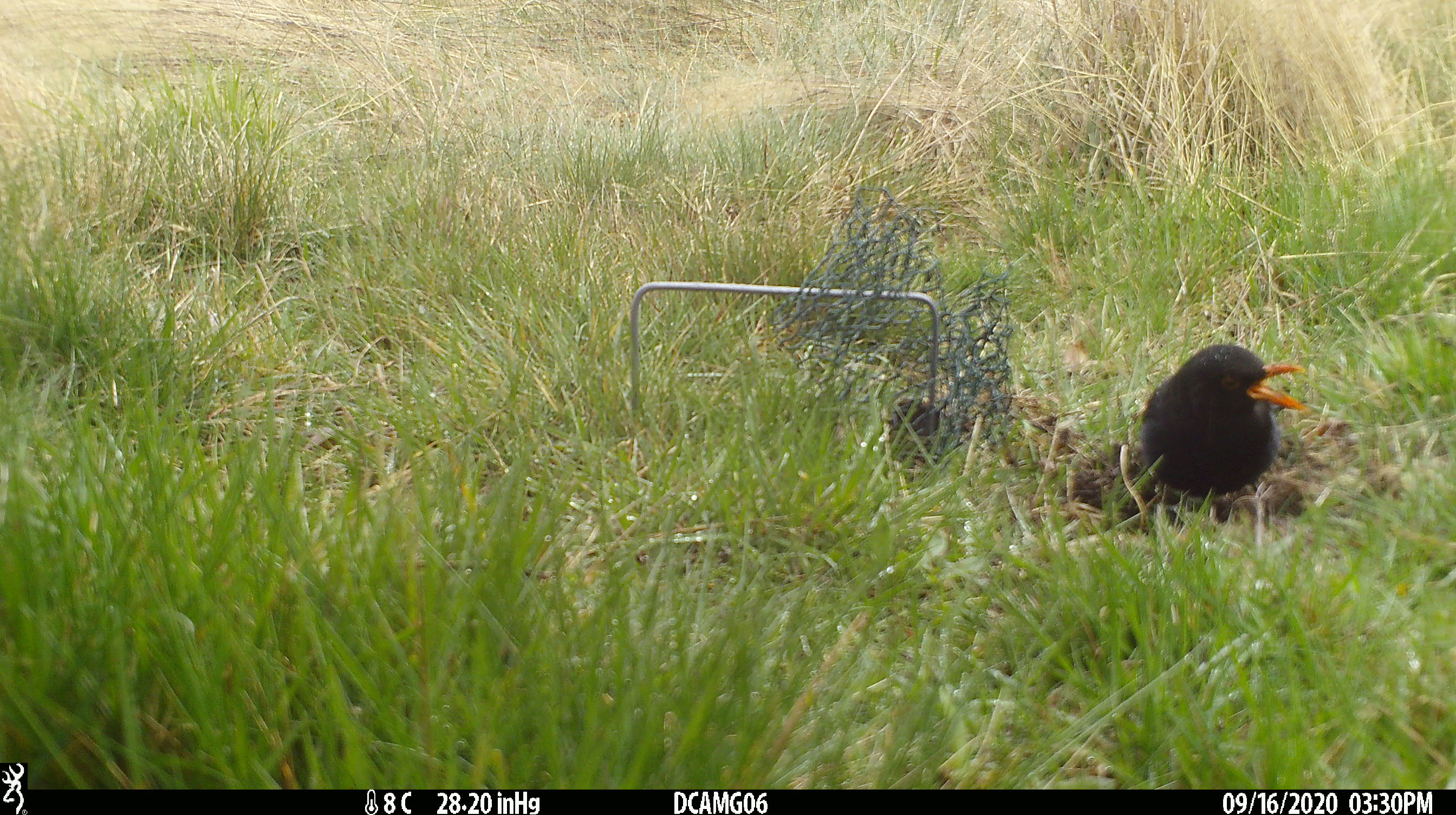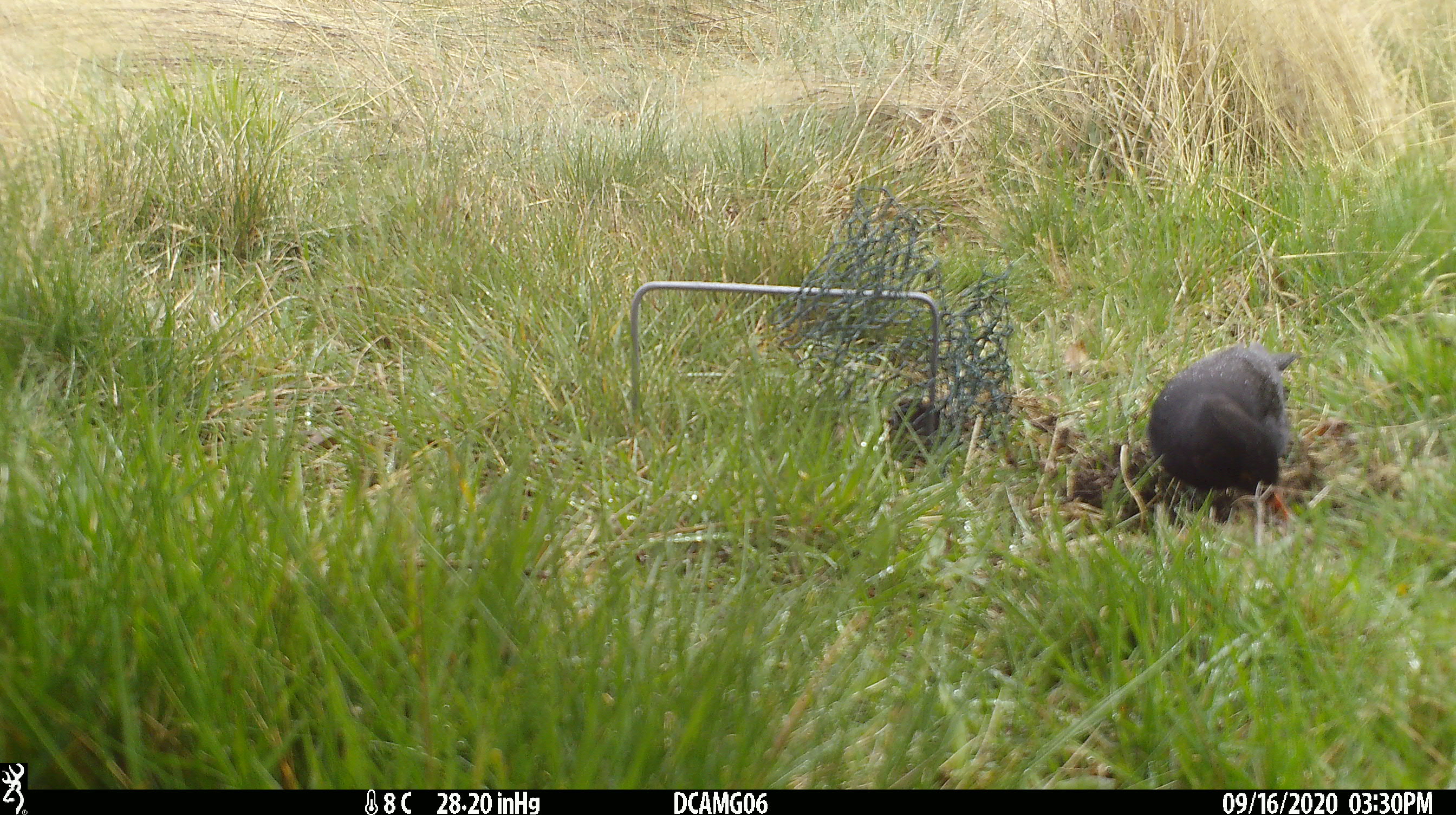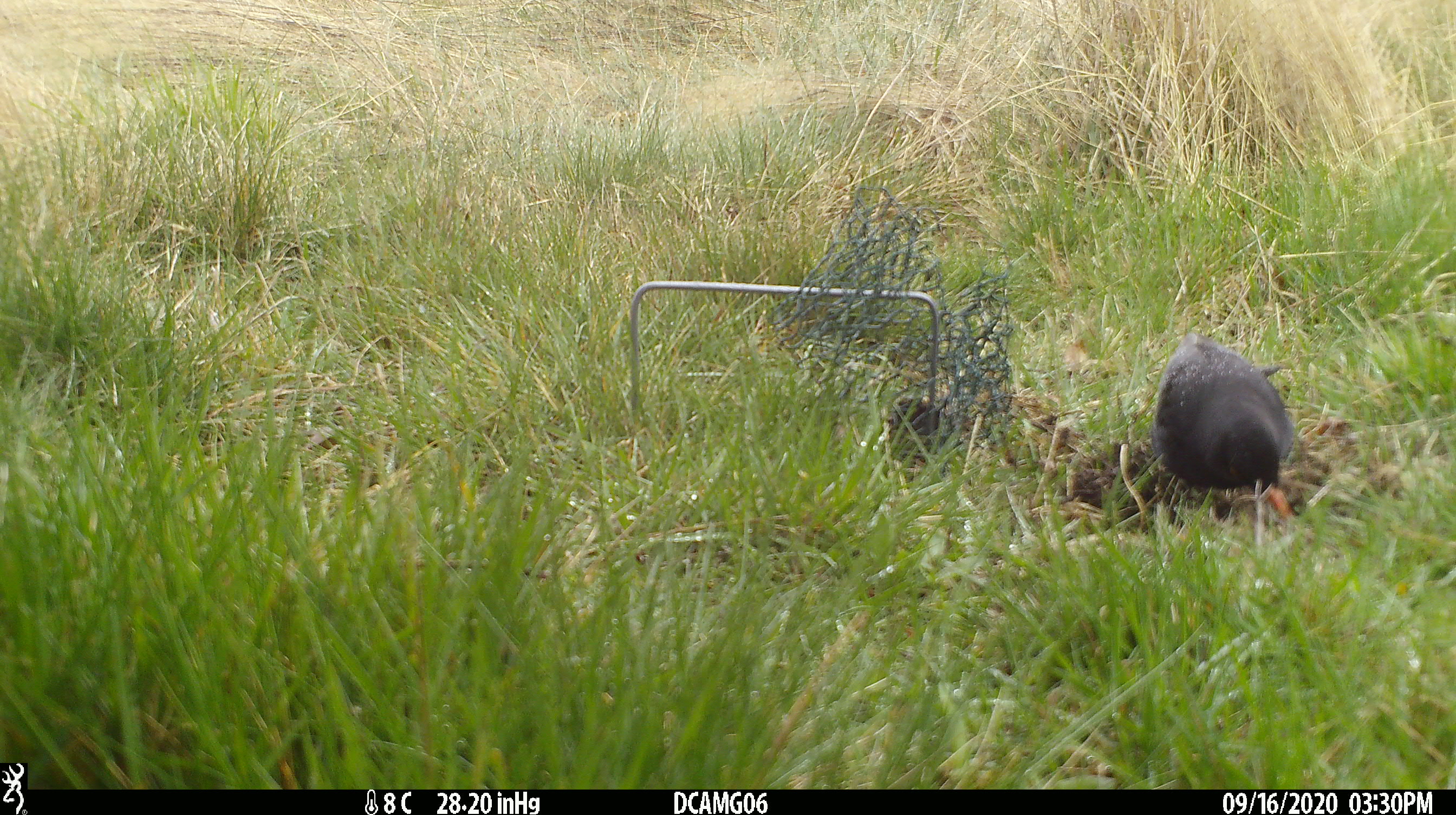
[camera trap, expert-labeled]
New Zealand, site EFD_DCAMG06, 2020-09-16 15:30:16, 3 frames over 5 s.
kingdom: Animalia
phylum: Chordata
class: Aves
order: Passeriformes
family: Turdidae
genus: Turdus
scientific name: Turdus merula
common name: eurasian blackbird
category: blackbird